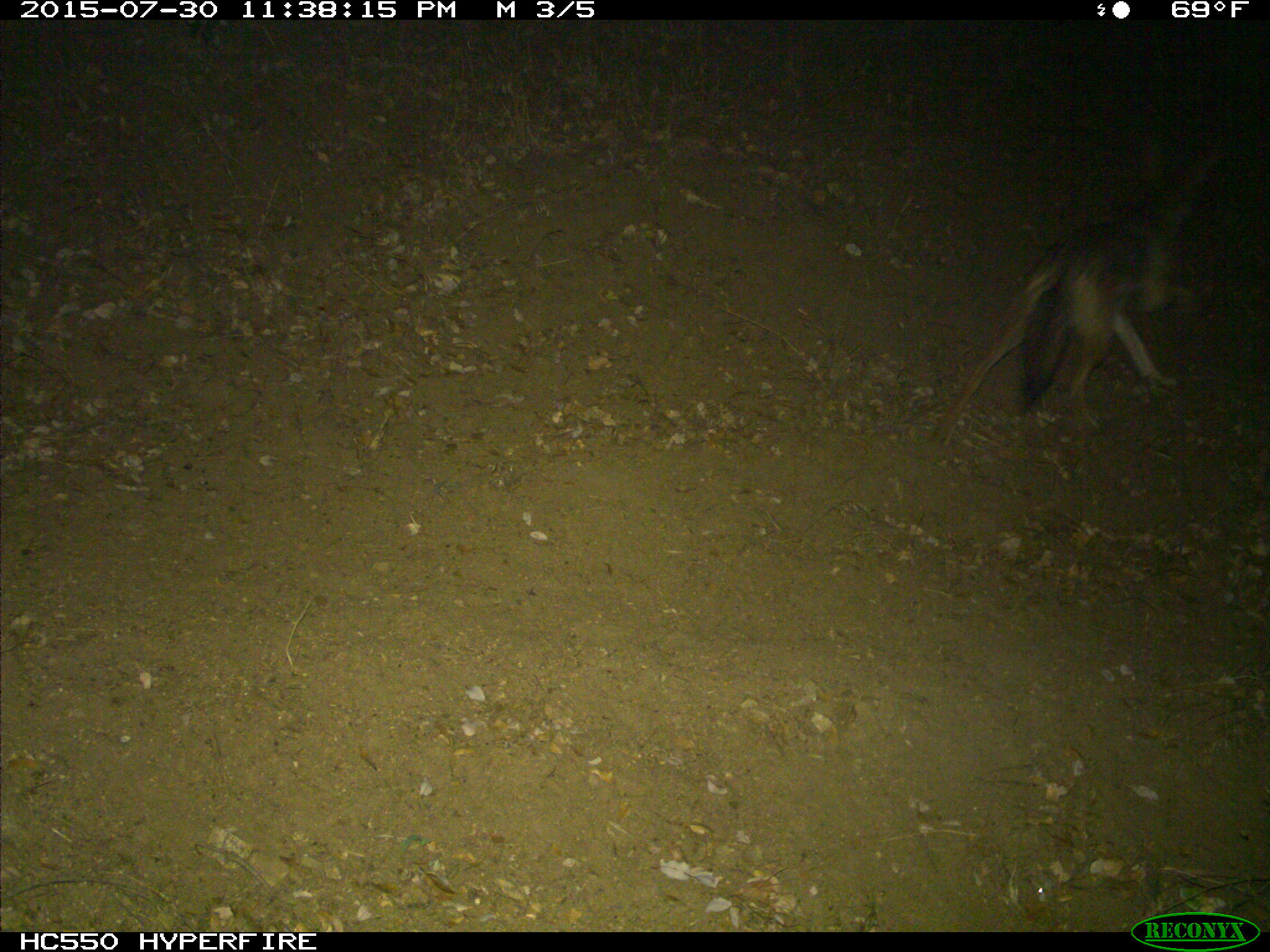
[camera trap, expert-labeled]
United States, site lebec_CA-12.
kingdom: Animalia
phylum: Chordata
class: Mammalia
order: Carnivora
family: Canidae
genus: Canis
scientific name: Canis latrans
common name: coyote